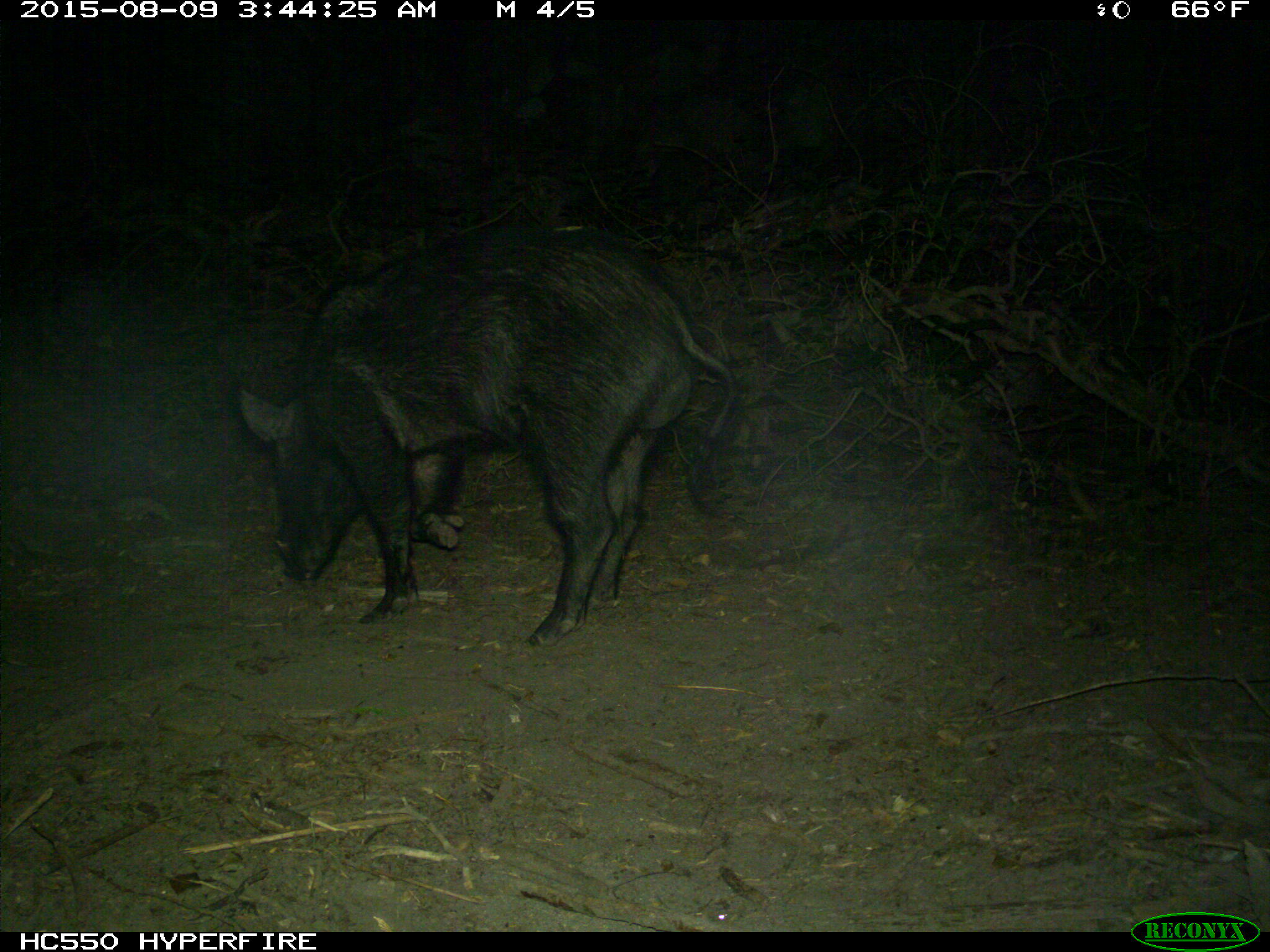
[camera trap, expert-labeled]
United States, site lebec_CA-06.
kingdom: Animalia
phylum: Chordata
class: Mammalia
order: Artiodactyla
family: Suidae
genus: Sus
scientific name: Sus scrofa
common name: wild boar